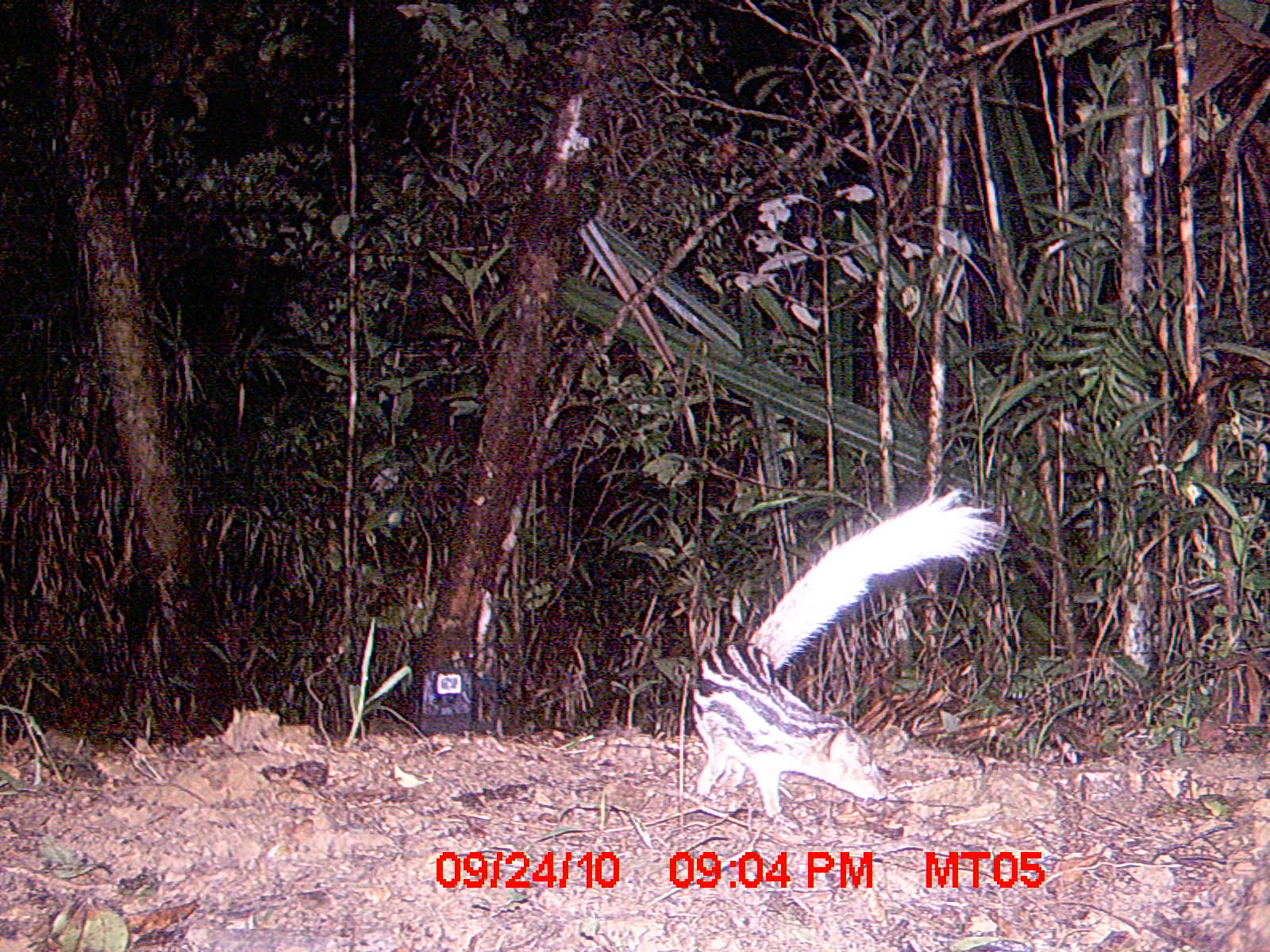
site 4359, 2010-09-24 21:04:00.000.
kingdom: Animalia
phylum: Chordata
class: Mammalia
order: Carnivora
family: Eupleridae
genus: Galidictis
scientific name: Galidictis fasciata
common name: broad-striped vontsira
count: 1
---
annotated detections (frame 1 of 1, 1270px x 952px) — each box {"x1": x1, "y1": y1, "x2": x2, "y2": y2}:
galidictis fasciata: {"x1": 691, "y1": 486, "x2": 1008, "y2": 818}